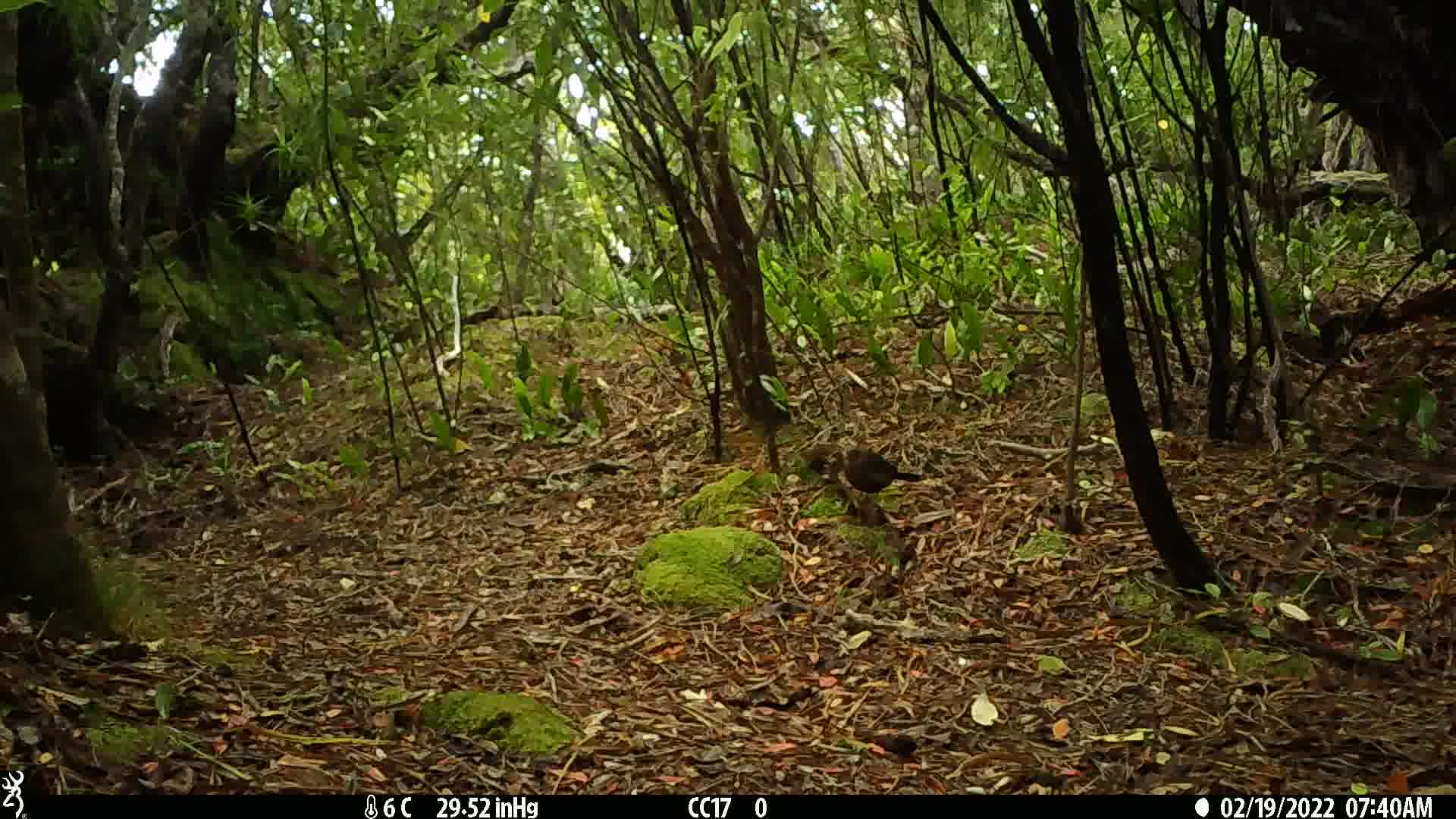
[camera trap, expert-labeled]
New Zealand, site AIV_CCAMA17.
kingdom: Animalia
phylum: Chordata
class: Aves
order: Passeriformes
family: Turdidae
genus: Turdus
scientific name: Turdus merula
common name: eurasian blackbird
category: blackbird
Blackbird (eurasian blackbird) (Turdus merula).